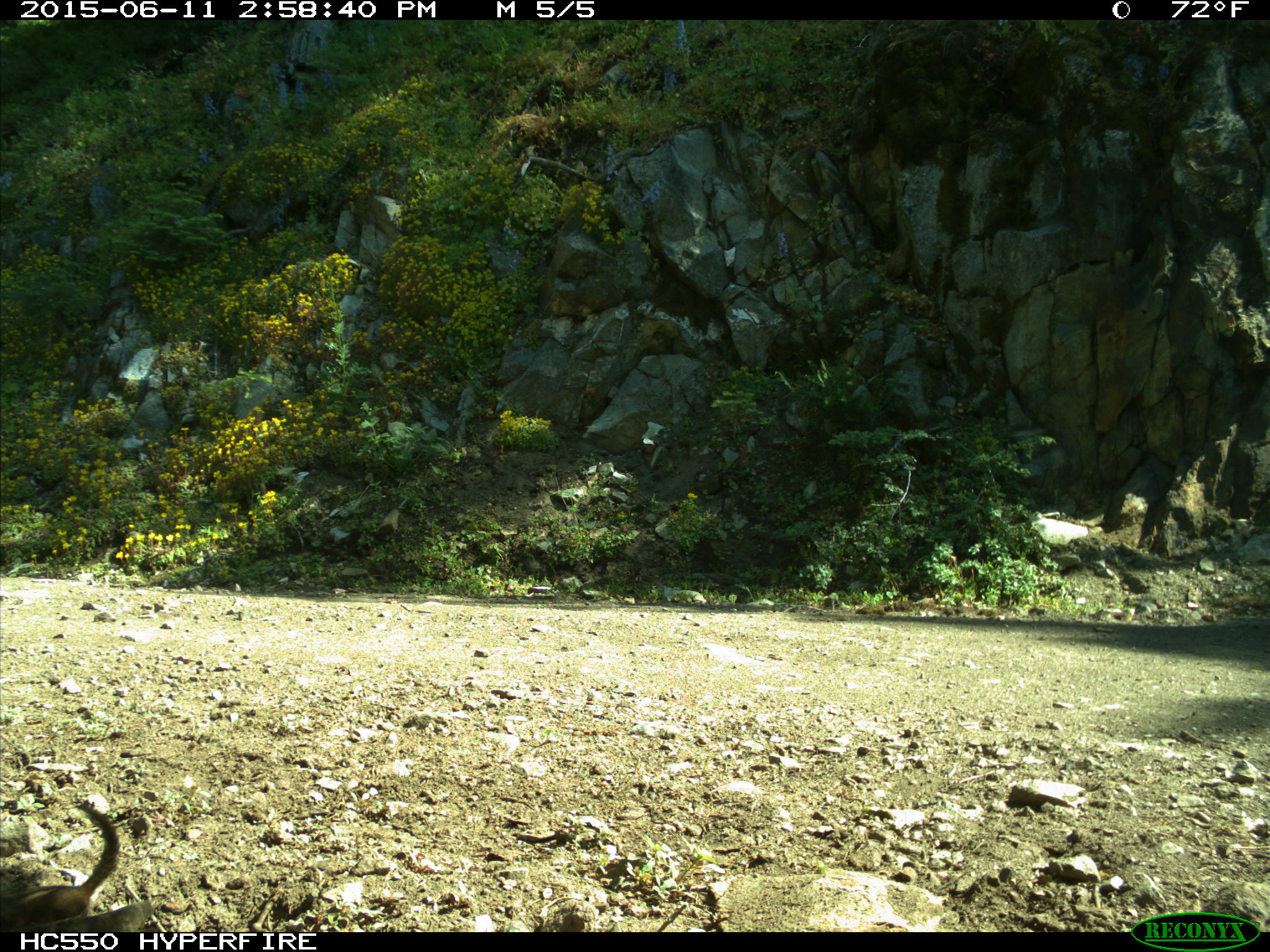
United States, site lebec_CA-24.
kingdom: Animalia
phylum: Chordata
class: Mammalia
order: Rodentia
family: Sciuridae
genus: Tamias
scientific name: Tamias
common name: chipmunk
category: unidentified chipmunk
Unidentified chipmunk (chipmunk) (Tamias).